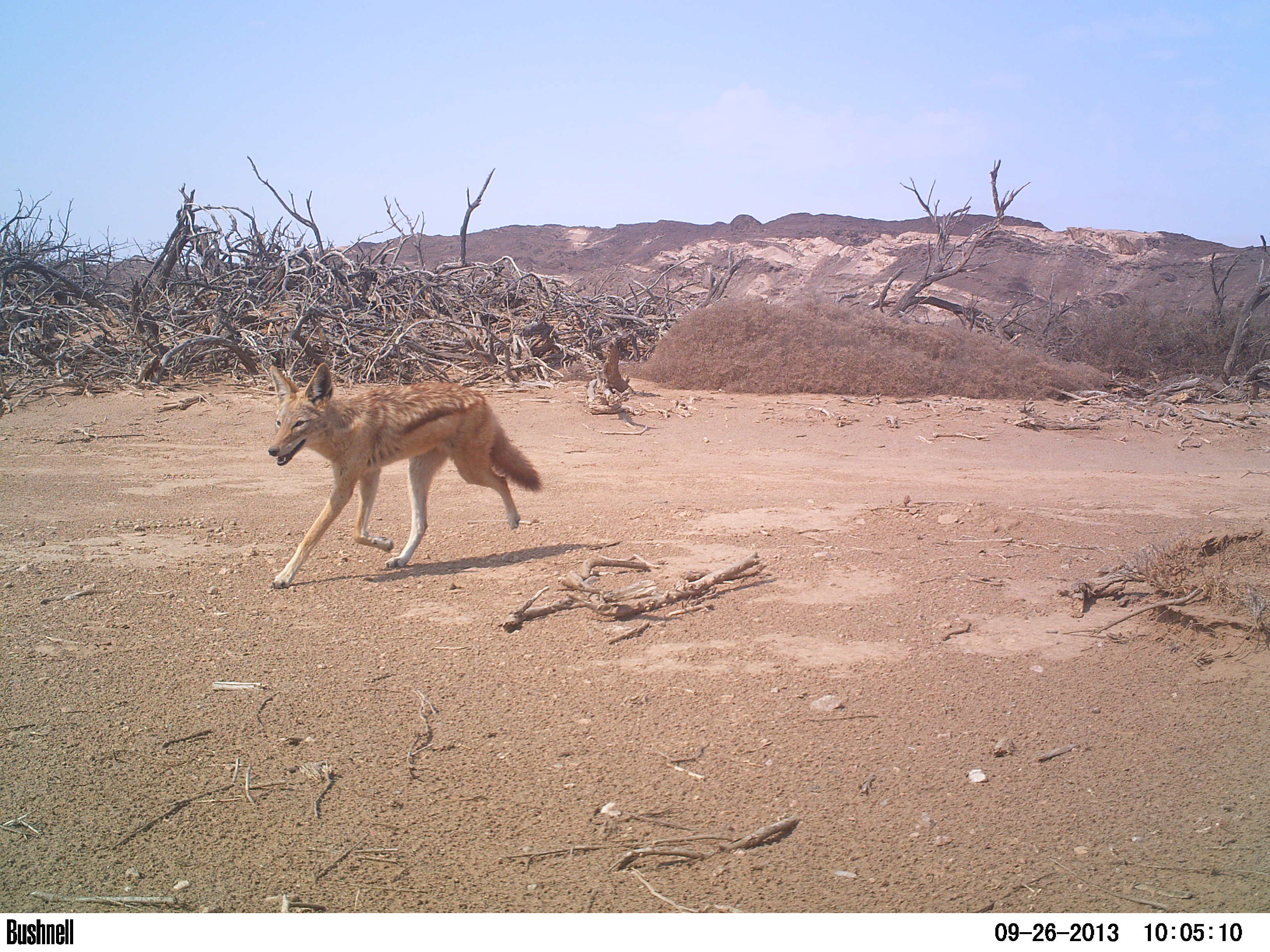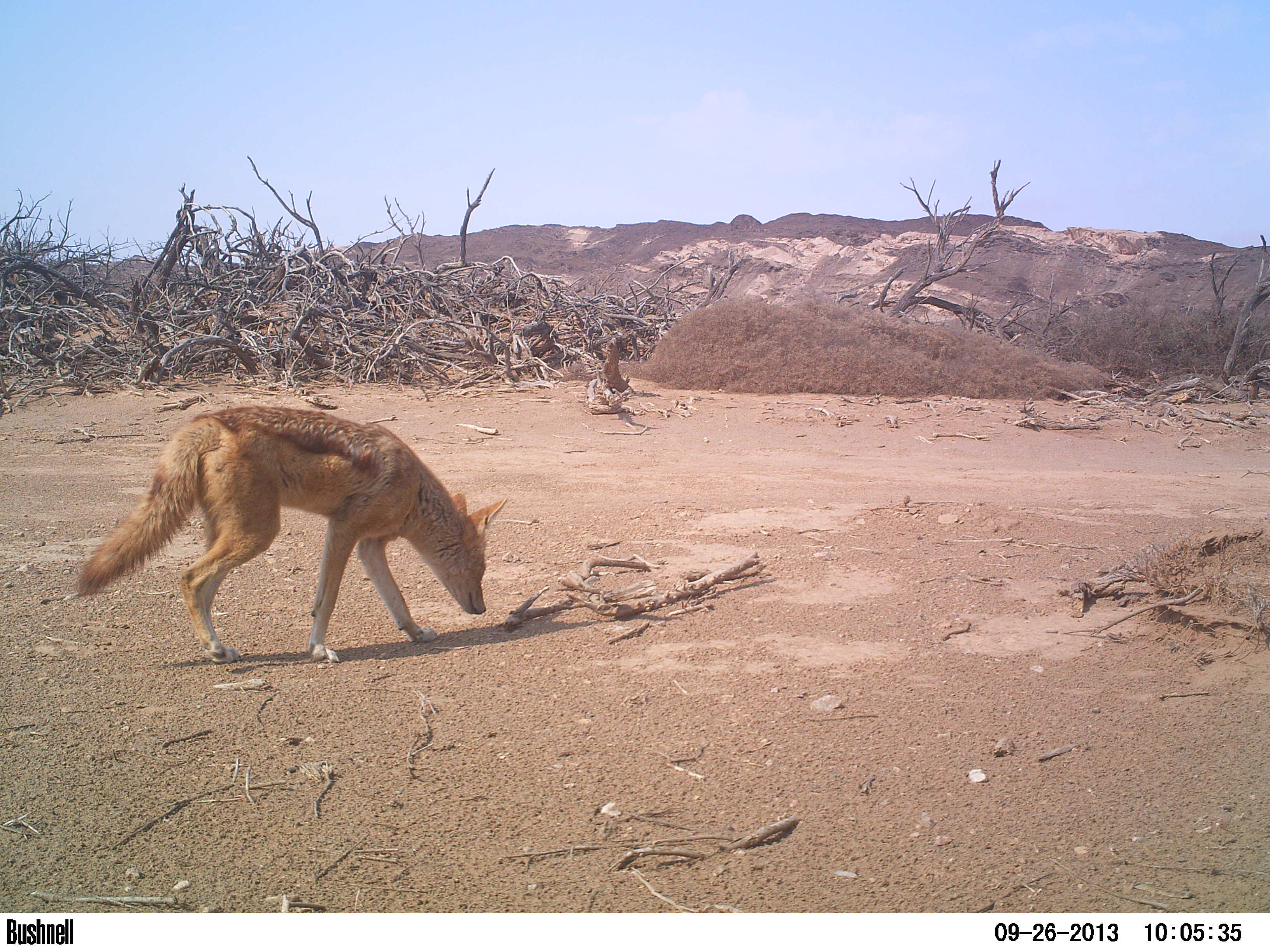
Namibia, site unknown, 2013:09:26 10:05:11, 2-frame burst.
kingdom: Animalia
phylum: Chordata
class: Mammalia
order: Carnivora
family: Canidae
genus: Lupulella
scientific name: Lupulella mesomelas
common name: black-backed jackal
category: canis mesomelas